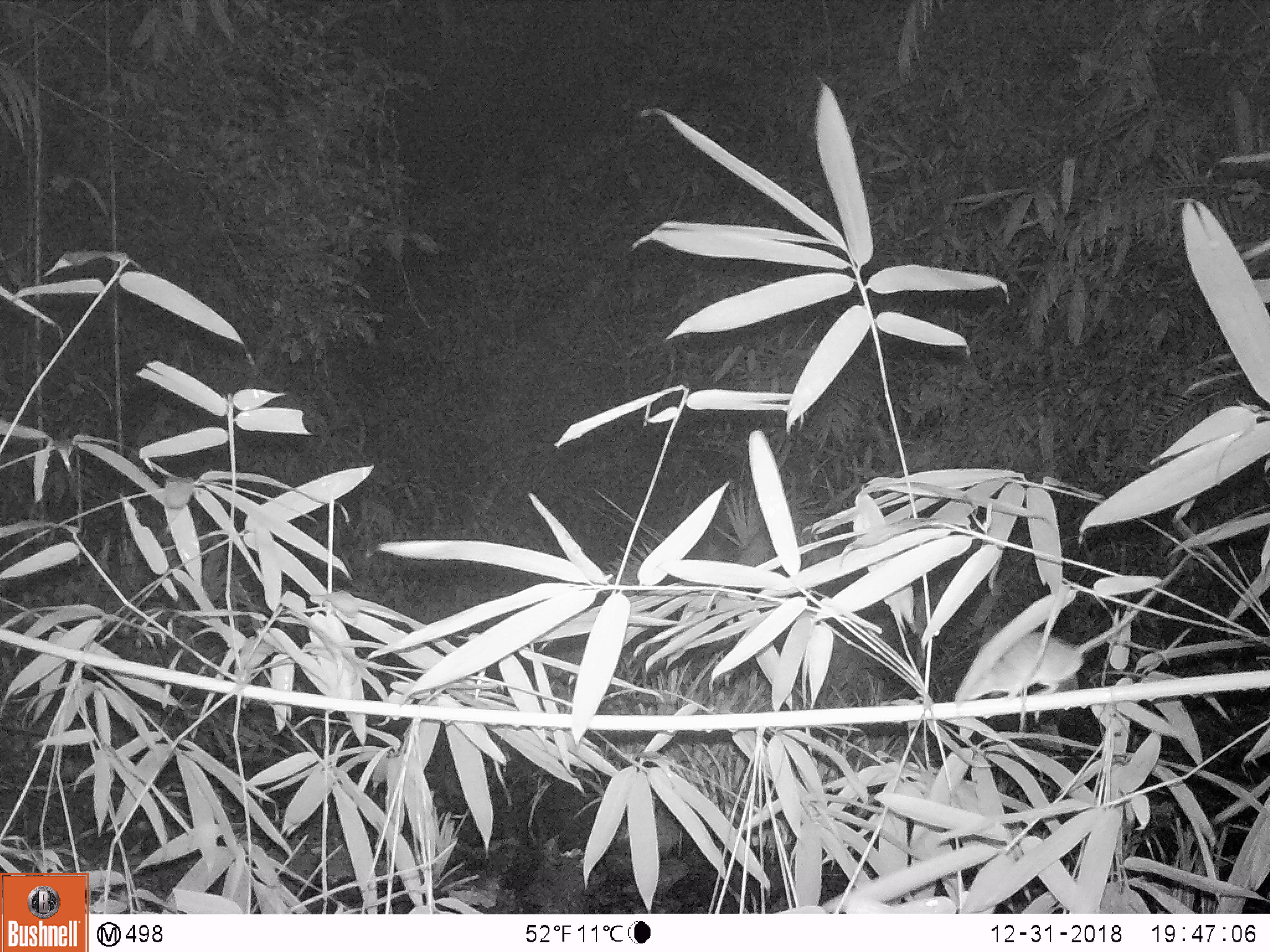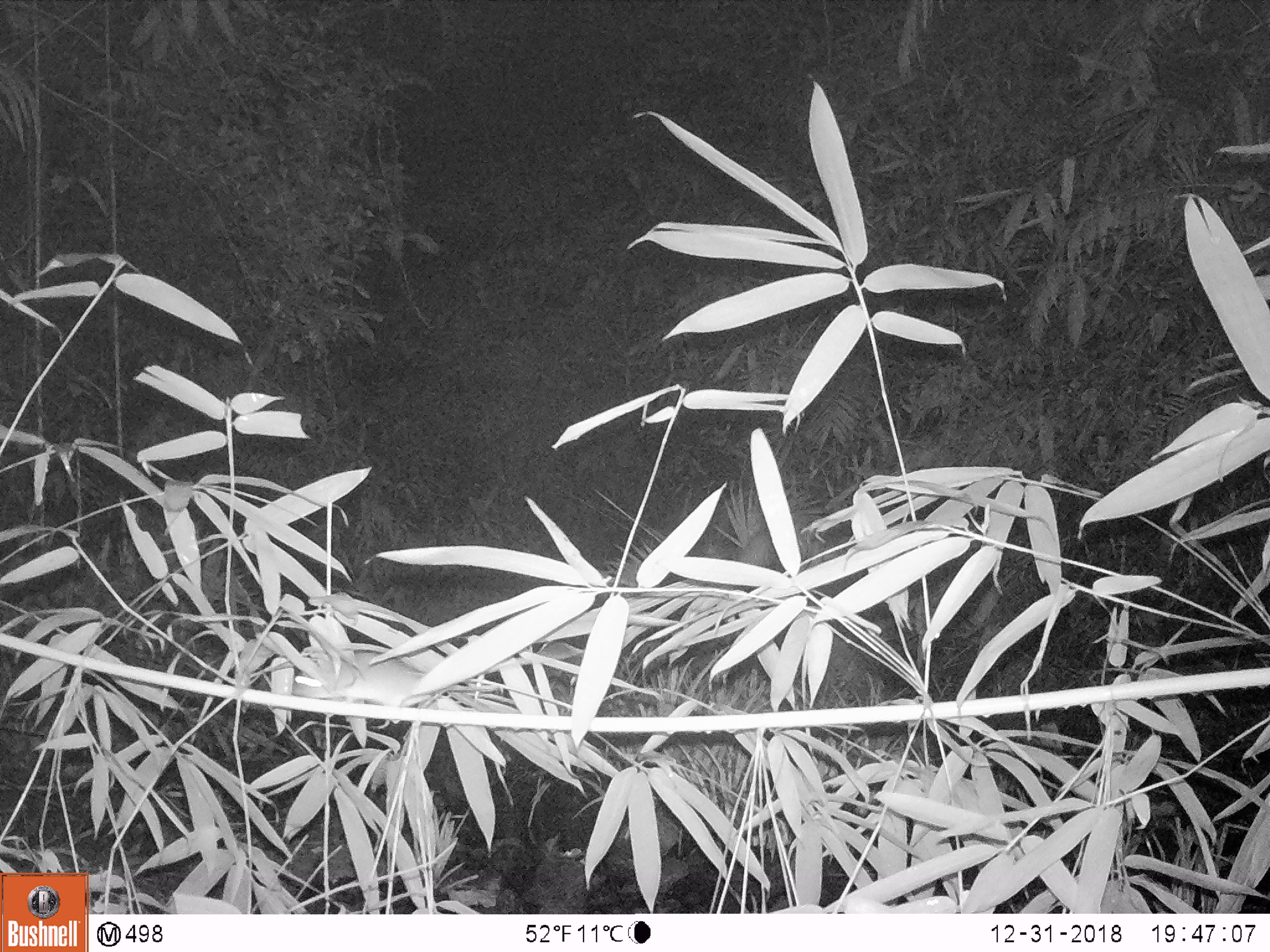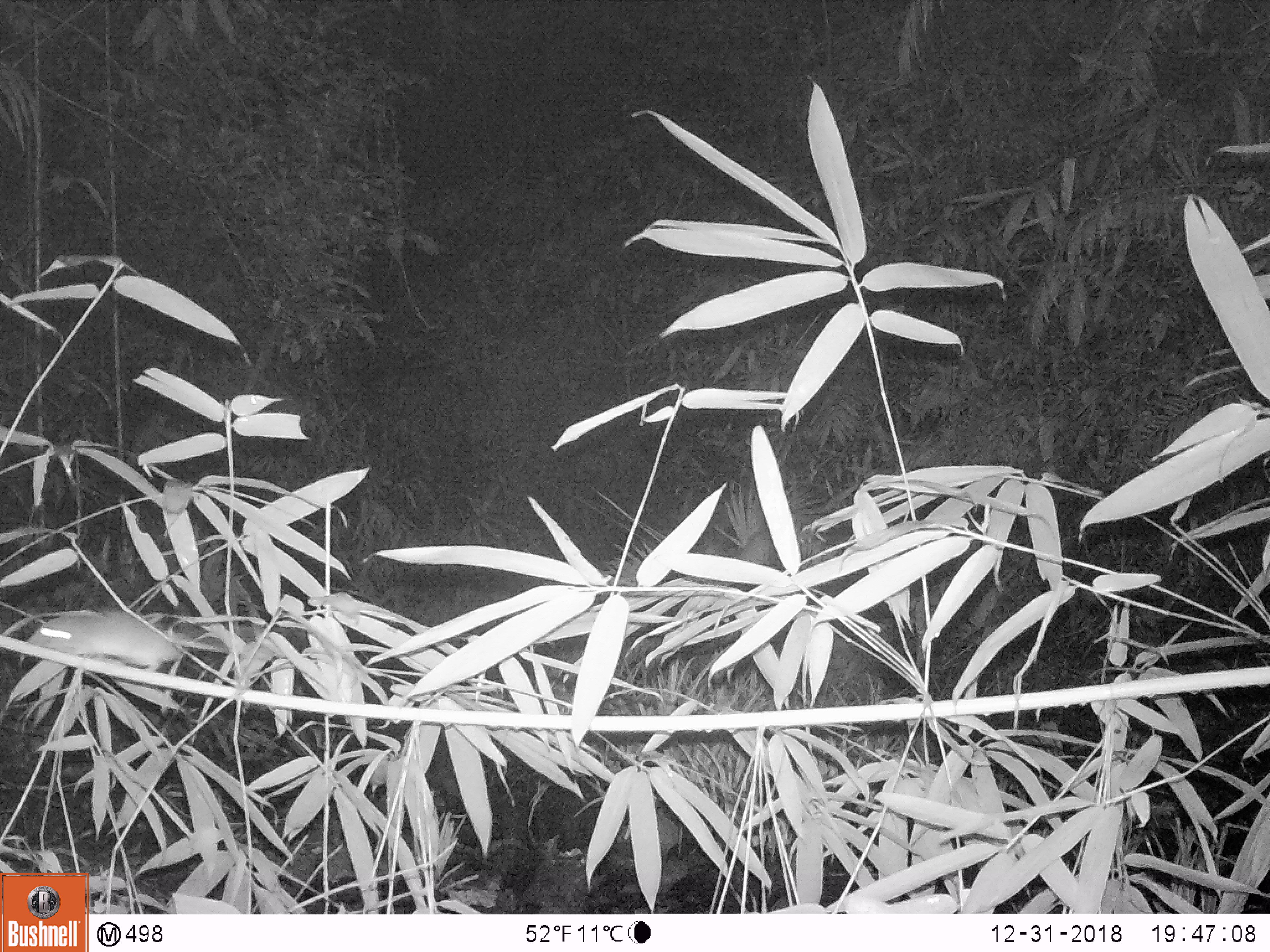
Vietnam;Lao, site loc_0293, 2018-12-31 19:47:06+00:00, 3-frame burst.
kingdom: Animalia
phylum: Chordata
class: Mammalia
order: Rodentia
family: Muridae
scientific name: Muridae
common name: old-world mice and rats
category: unidentified murid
Unidentified murid (old-world mice and rats) (Muridae). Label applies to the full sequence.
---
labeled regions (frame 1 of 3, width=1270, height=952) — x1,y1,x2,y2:
unidentified murid: 954,550,1211,702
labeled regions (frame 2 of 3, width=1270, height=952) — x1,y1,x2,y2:
unidentified murid: 292,653,552,724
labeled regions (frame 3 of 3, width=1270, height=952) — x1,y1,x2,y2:
unidentified murid: 27,612,270,671